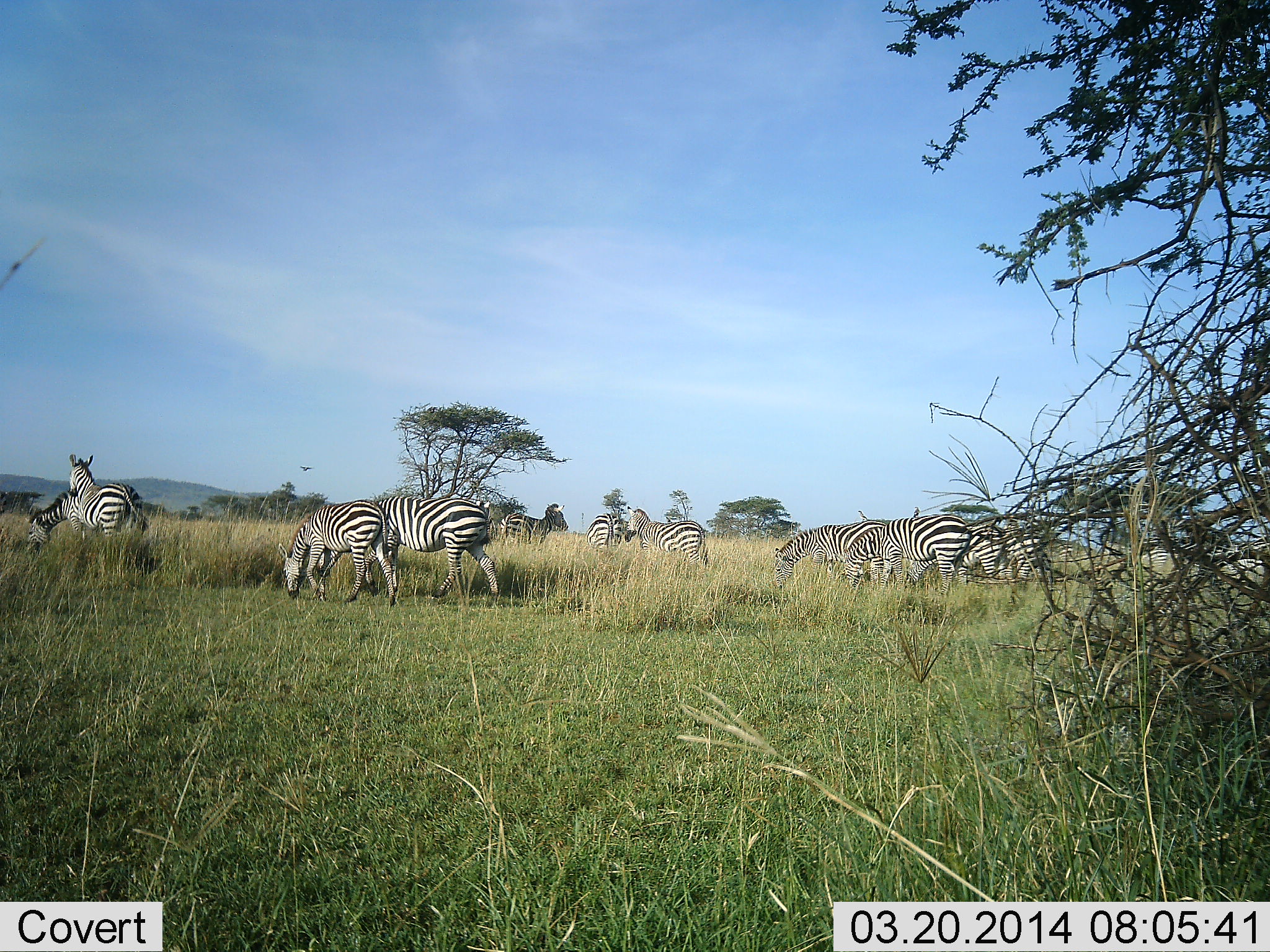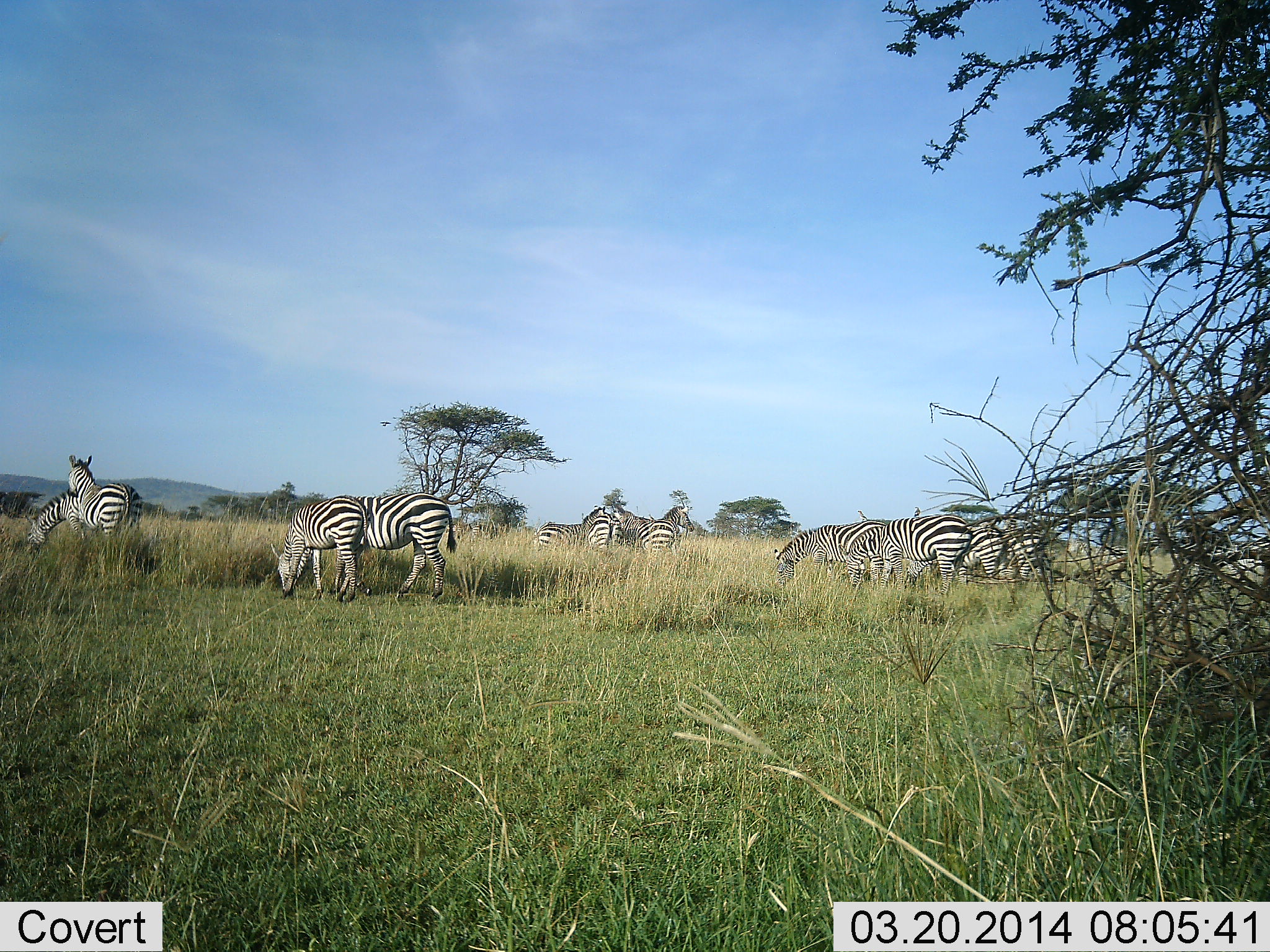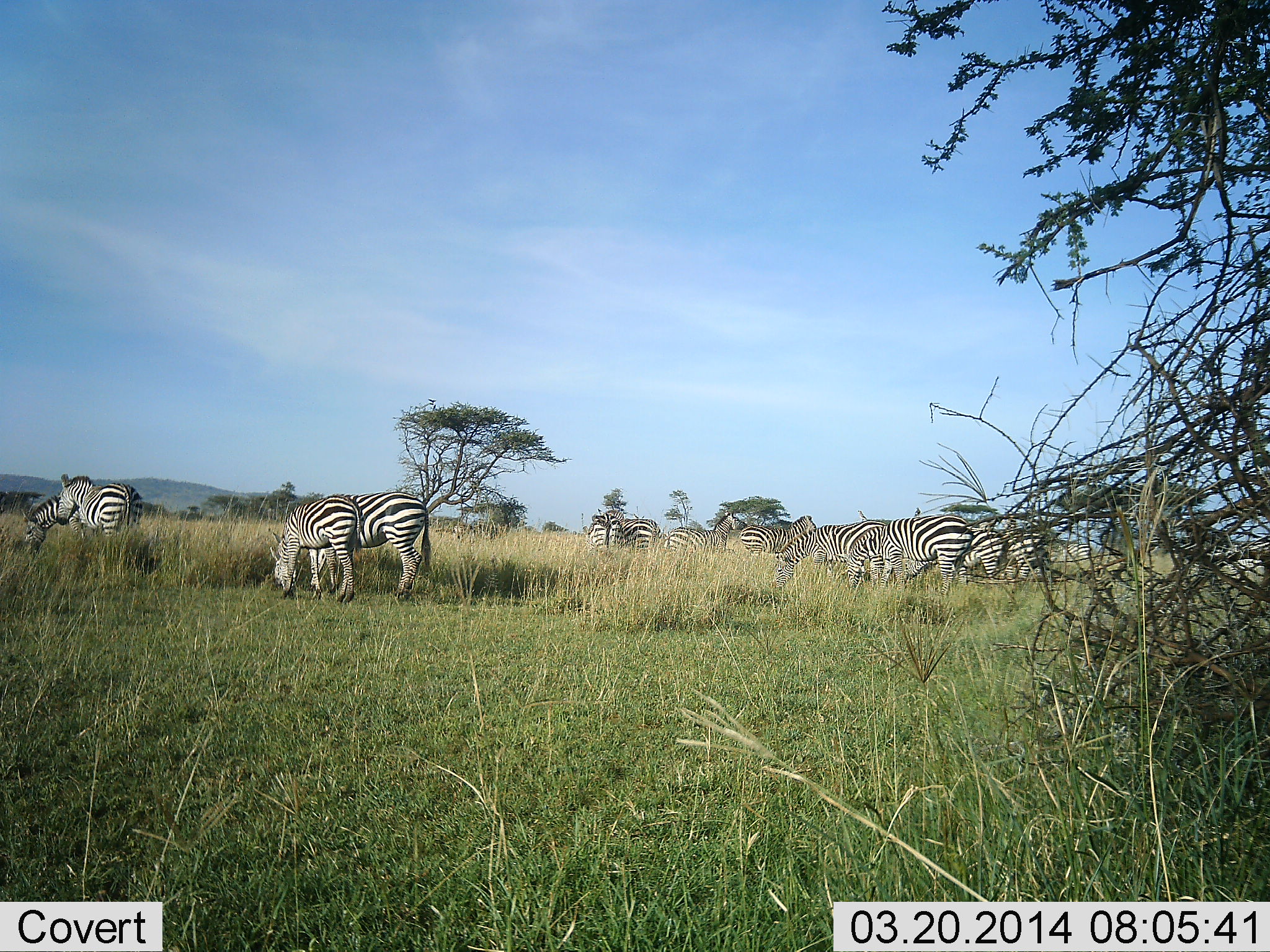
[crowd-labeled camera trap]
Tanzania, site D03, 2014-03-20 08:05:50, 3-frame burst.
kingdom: Animalia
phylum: Chordata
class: Mammalia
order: Perissodactyla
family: Equidae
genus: Equus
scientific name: Equus quagga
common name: plains zebra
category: zebra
Zebra (plains zebra) (Equus quagga), count 11-50. Behavior (volunteer vote fractions): standing 65%, resting 9%, moving 50%, interacting 15%. Young present (vote fraction): 2%. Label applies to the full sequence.